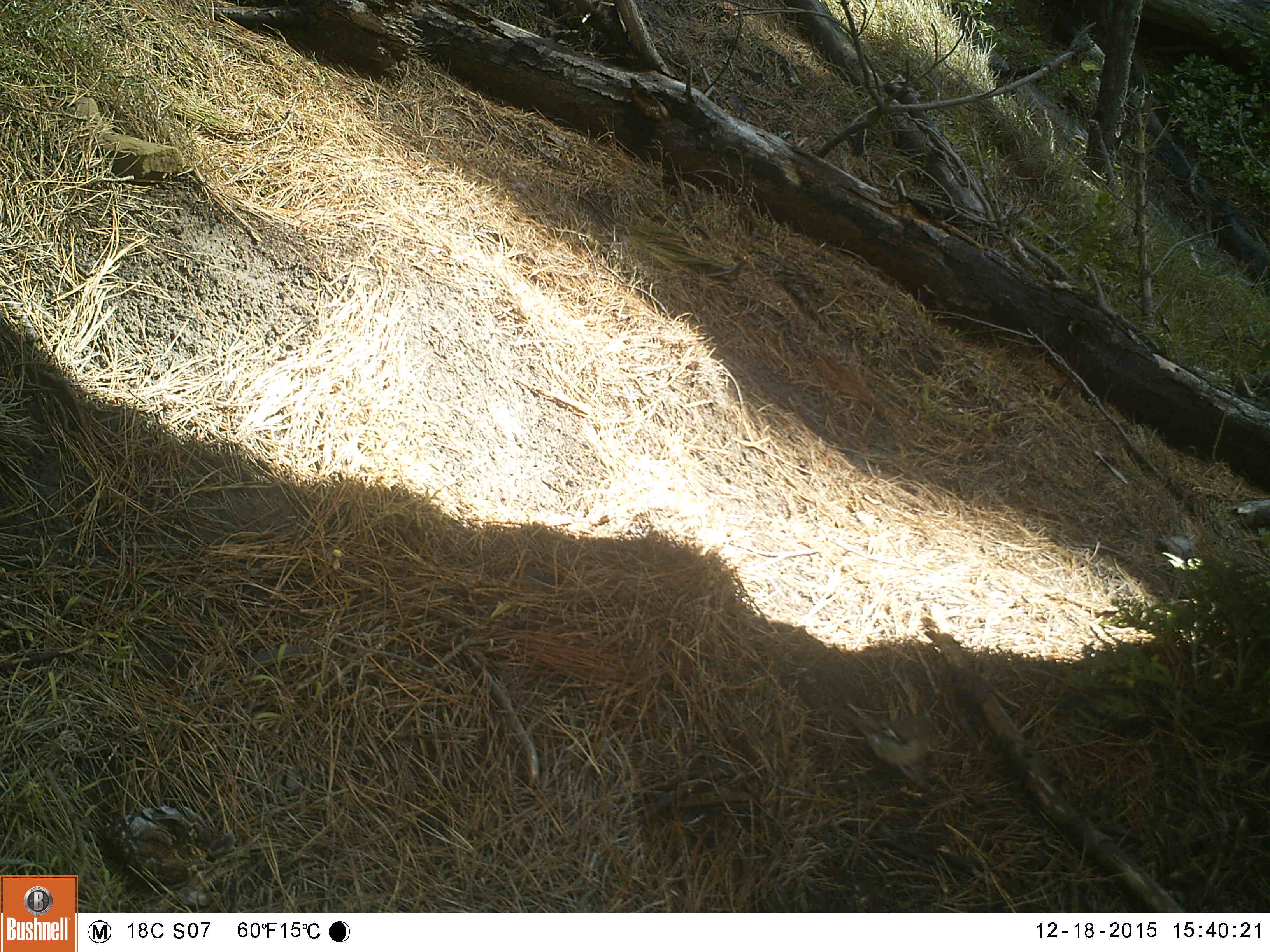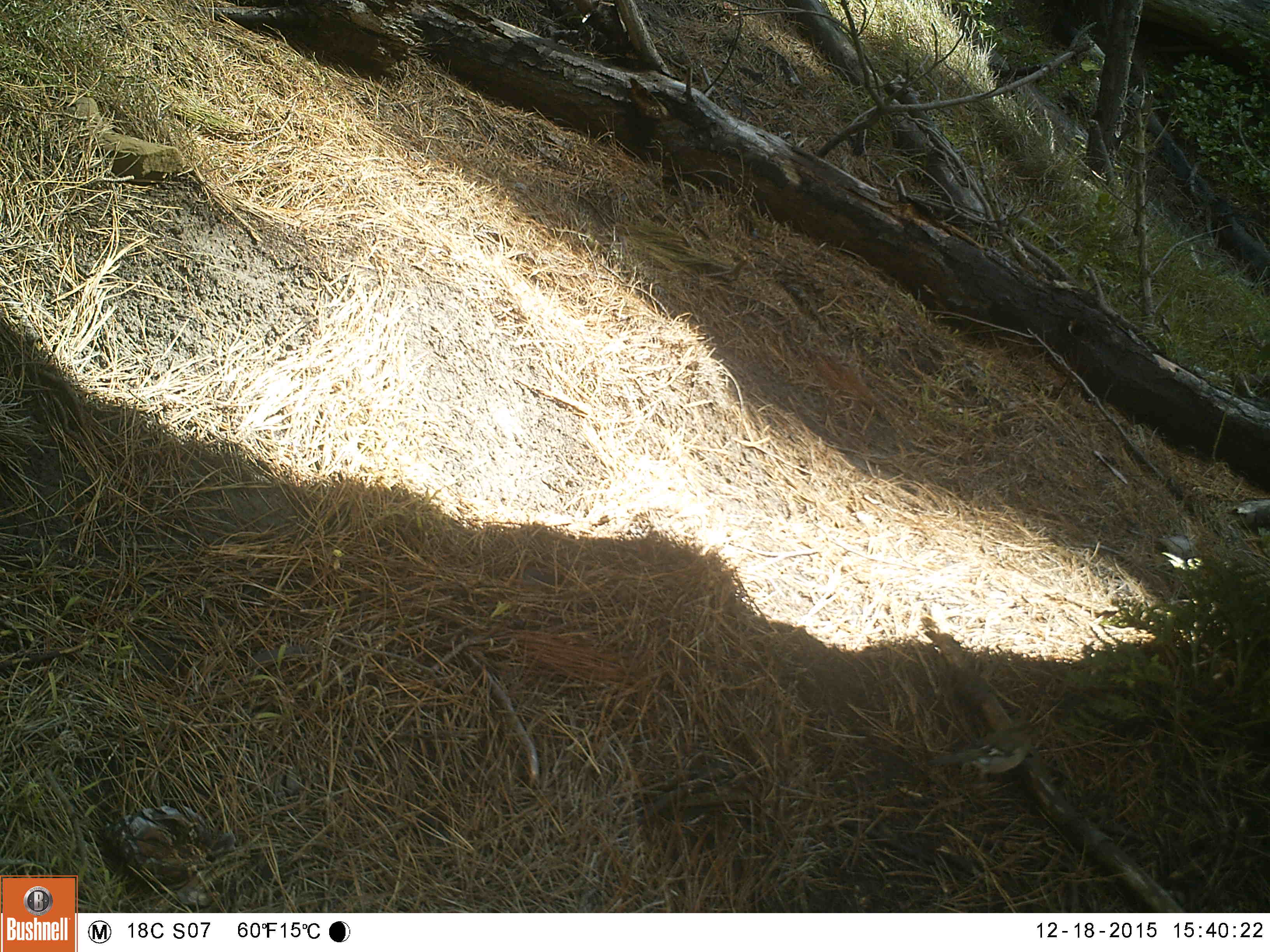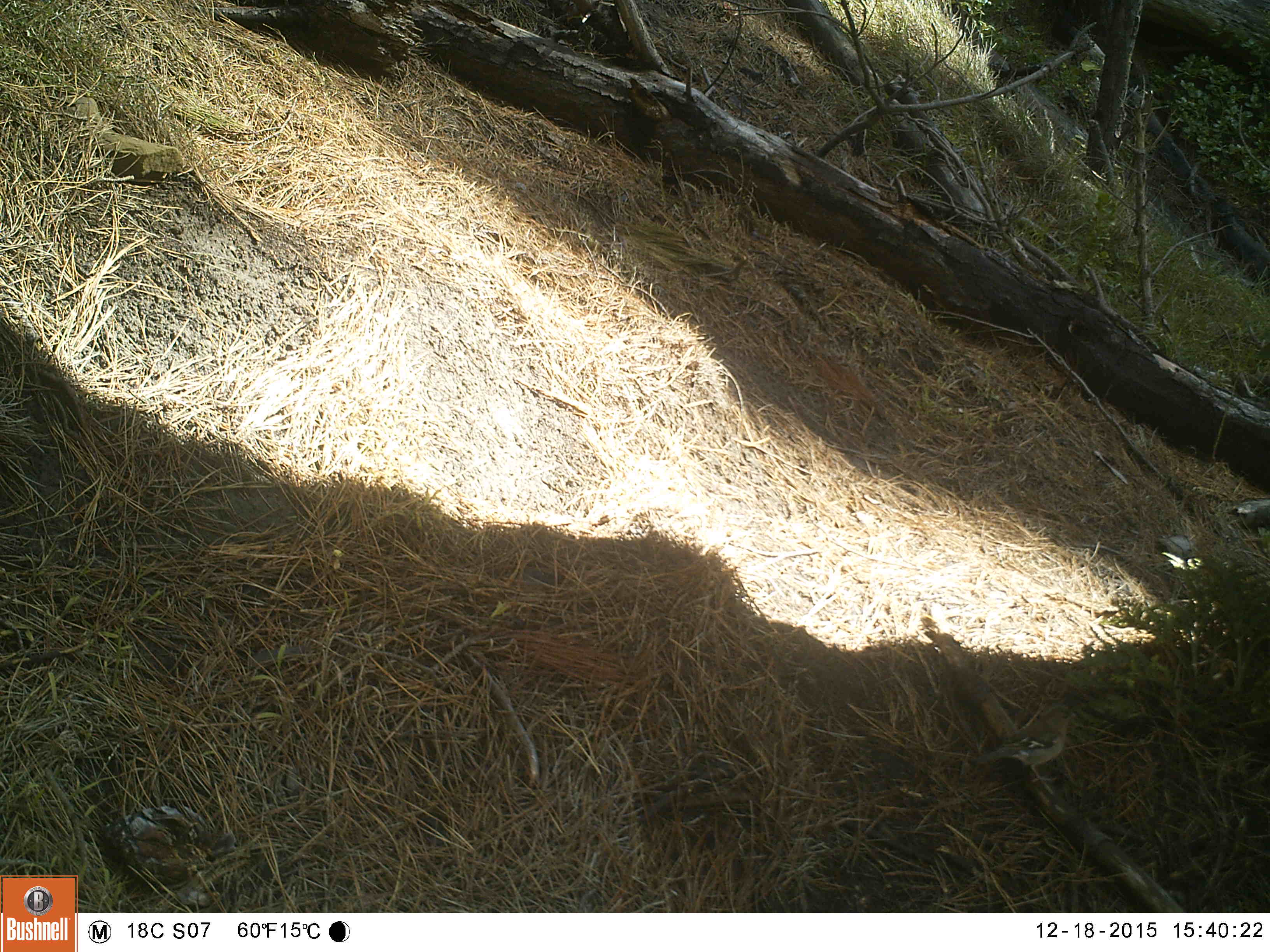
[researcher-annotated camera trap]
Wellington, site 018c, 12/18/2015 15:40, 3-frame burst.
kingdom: Animalia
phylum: Chordata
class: Aves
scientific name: Aves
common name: bird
Bird (Aves).